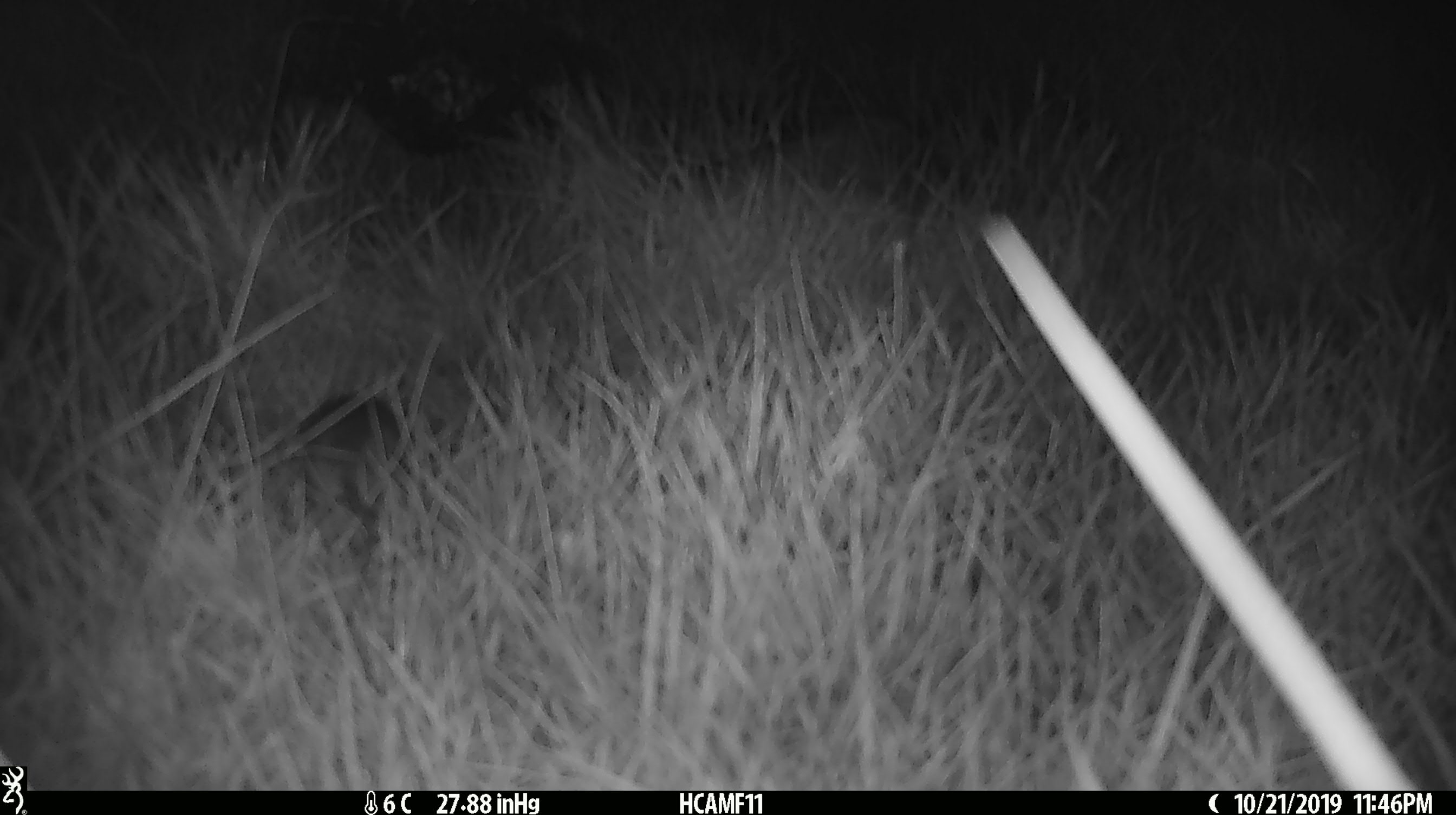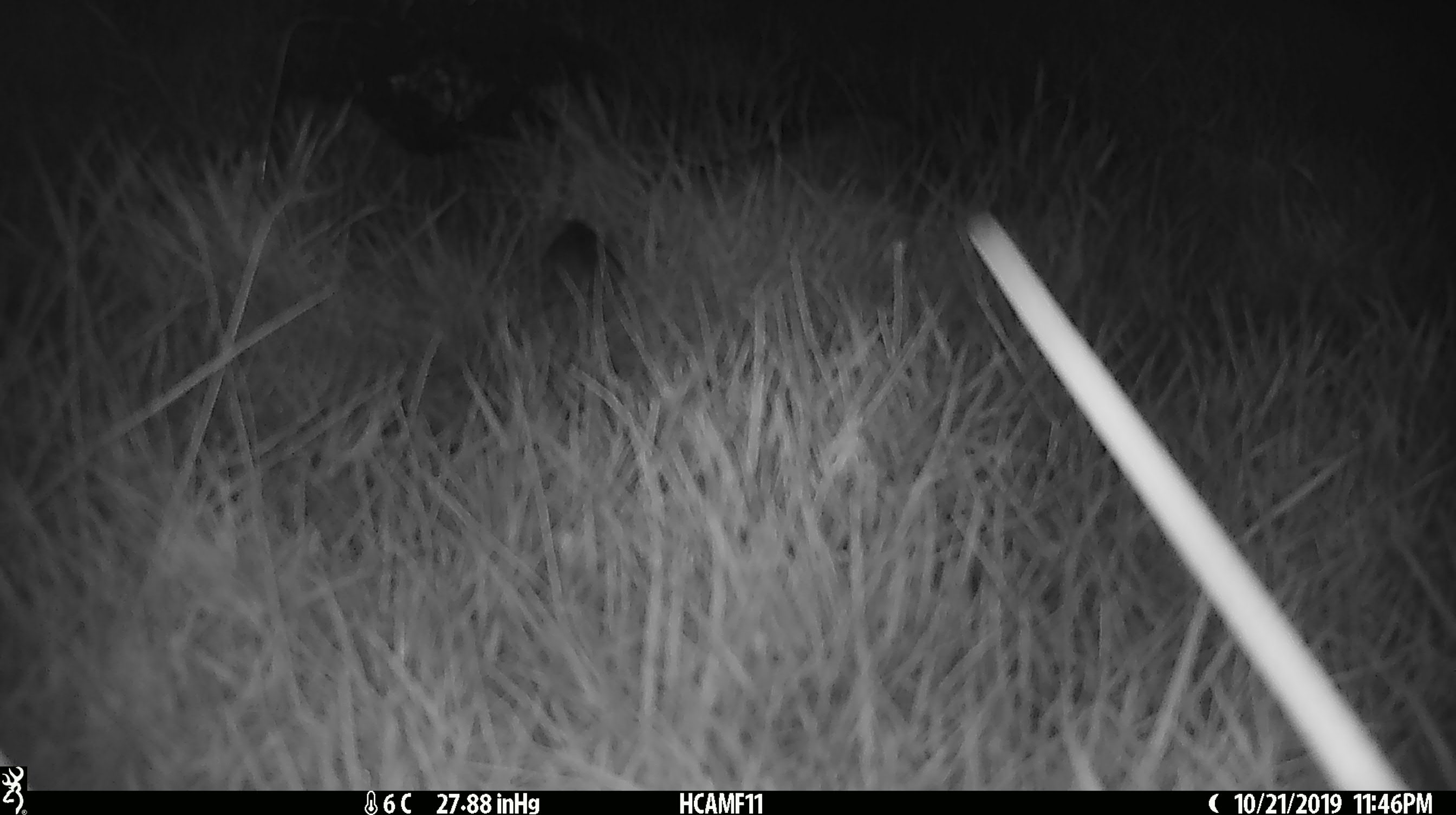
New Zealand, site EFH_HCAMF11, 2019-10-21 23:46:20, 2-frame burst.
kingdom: Animalia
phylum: Chordata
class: Mammalia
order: Rodentia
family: Muridae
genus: Mus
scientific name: Mus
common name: mouse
Mouse (Mus).